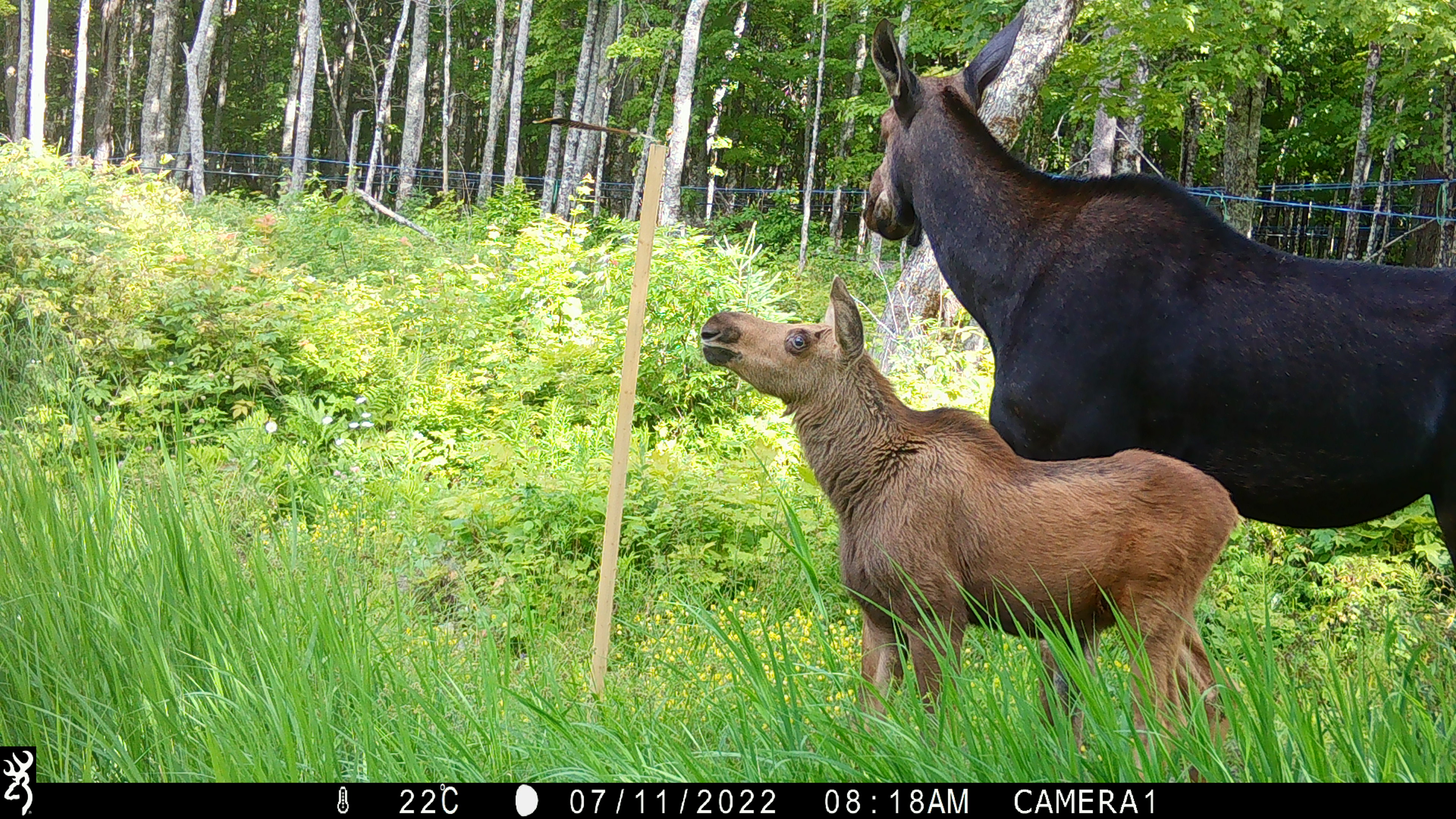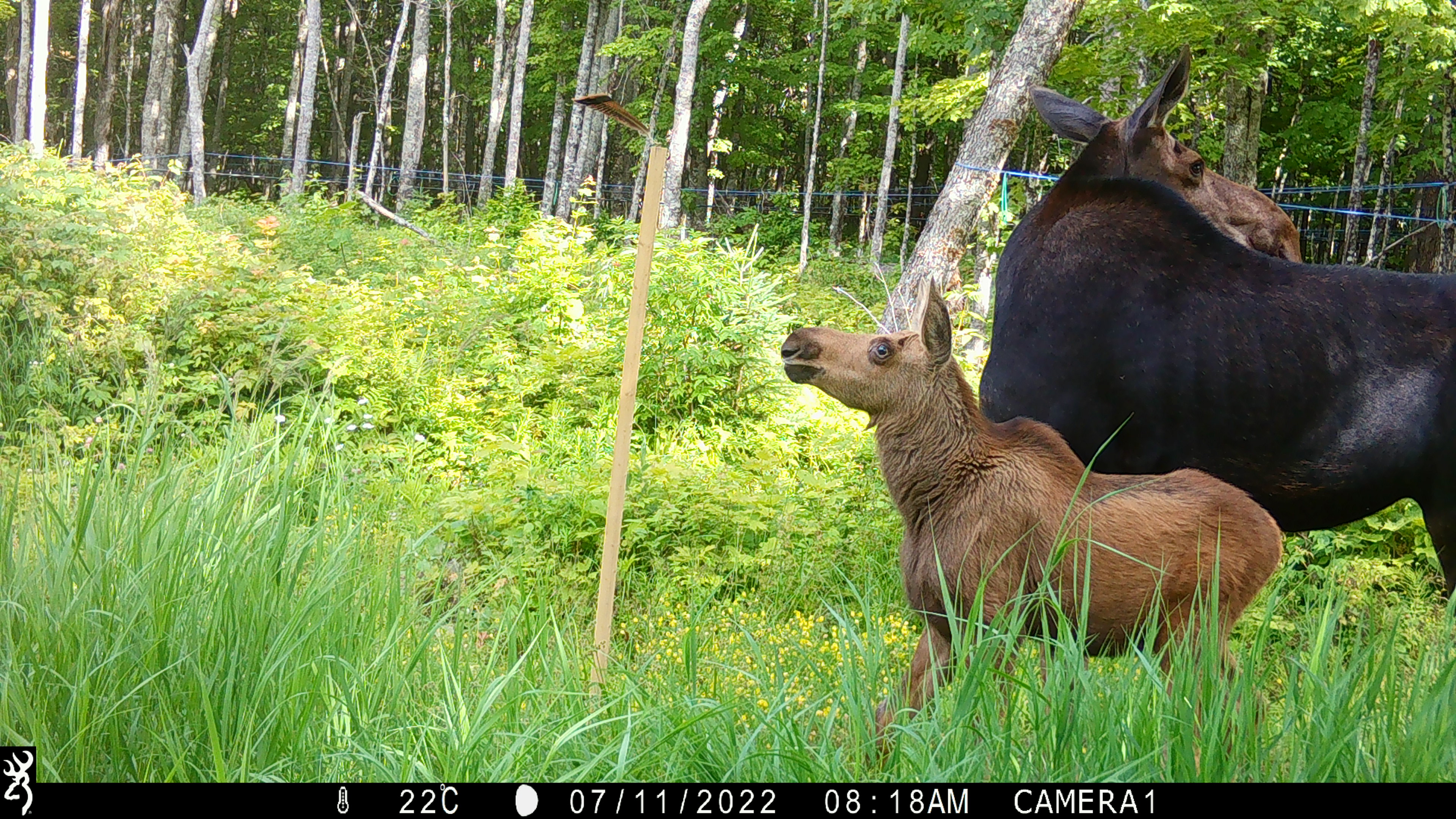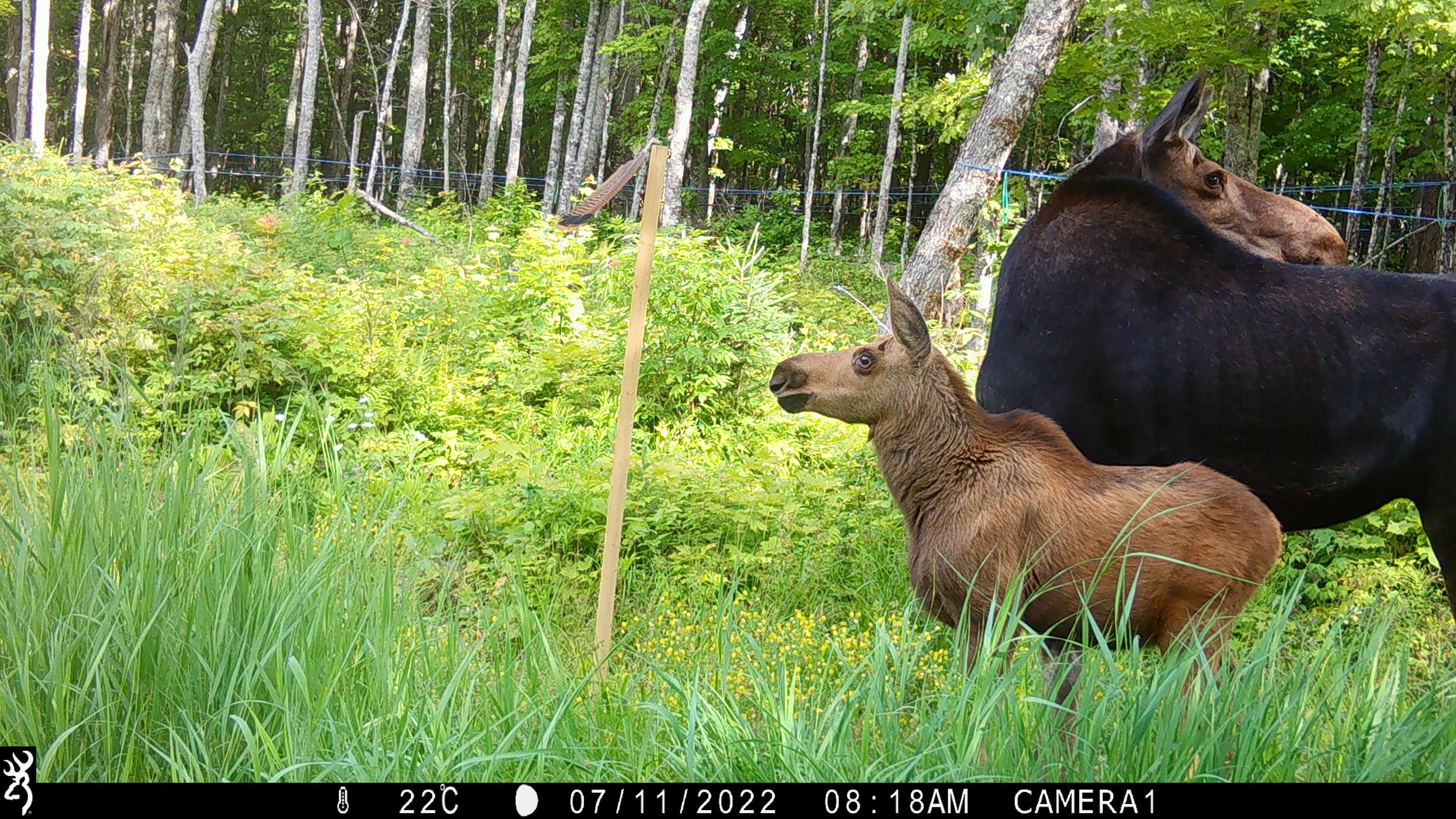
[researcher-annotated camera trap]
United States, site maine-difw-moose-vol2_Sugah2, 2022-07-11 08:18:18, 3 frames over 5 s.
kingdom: Animalia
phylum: Chordata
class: Mammalia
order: Artiodactyla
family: Cervidae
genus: Alces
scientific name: Alces alces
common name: moose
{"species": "moose (Alces alces)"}